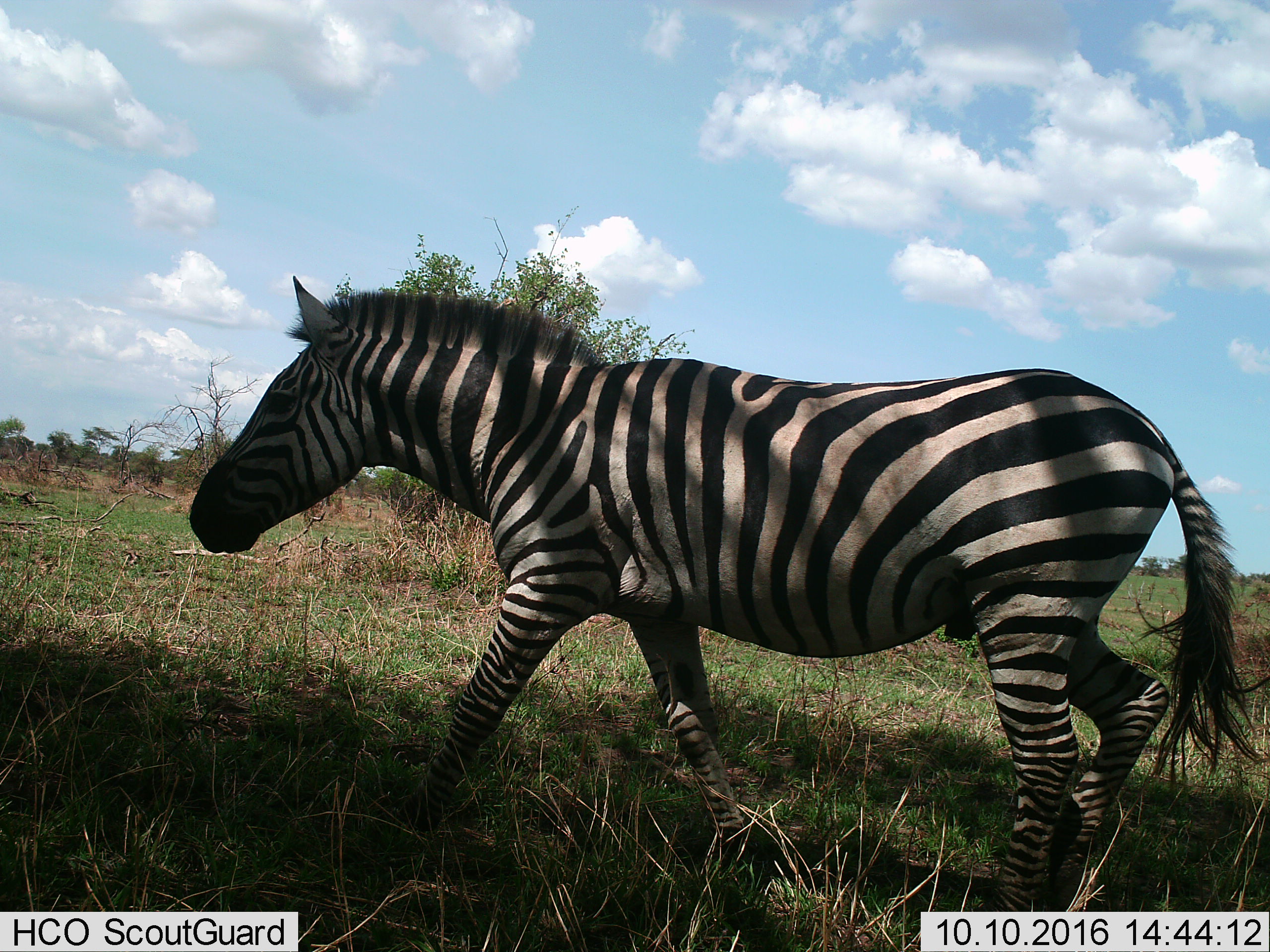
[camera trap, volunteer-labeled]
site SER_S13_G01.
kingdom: Animalia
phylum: Chordata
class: Mammalia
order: Perissodactyla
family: Equidae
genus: Equus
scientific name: Equus quagga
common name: plains zebra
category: zebraplains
Zebraplains (plains zebra) (Equus quagga), count 1. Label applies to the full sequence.